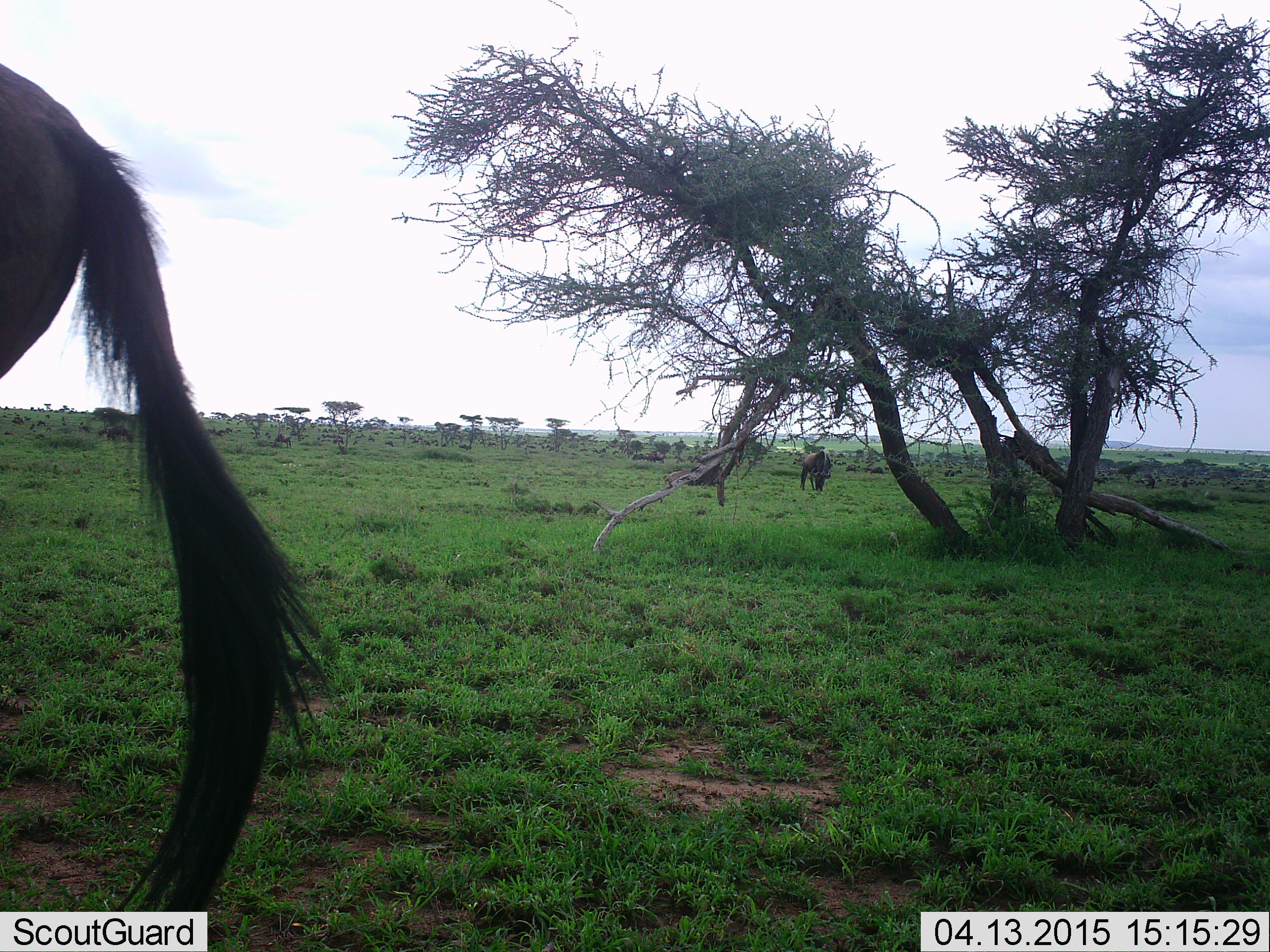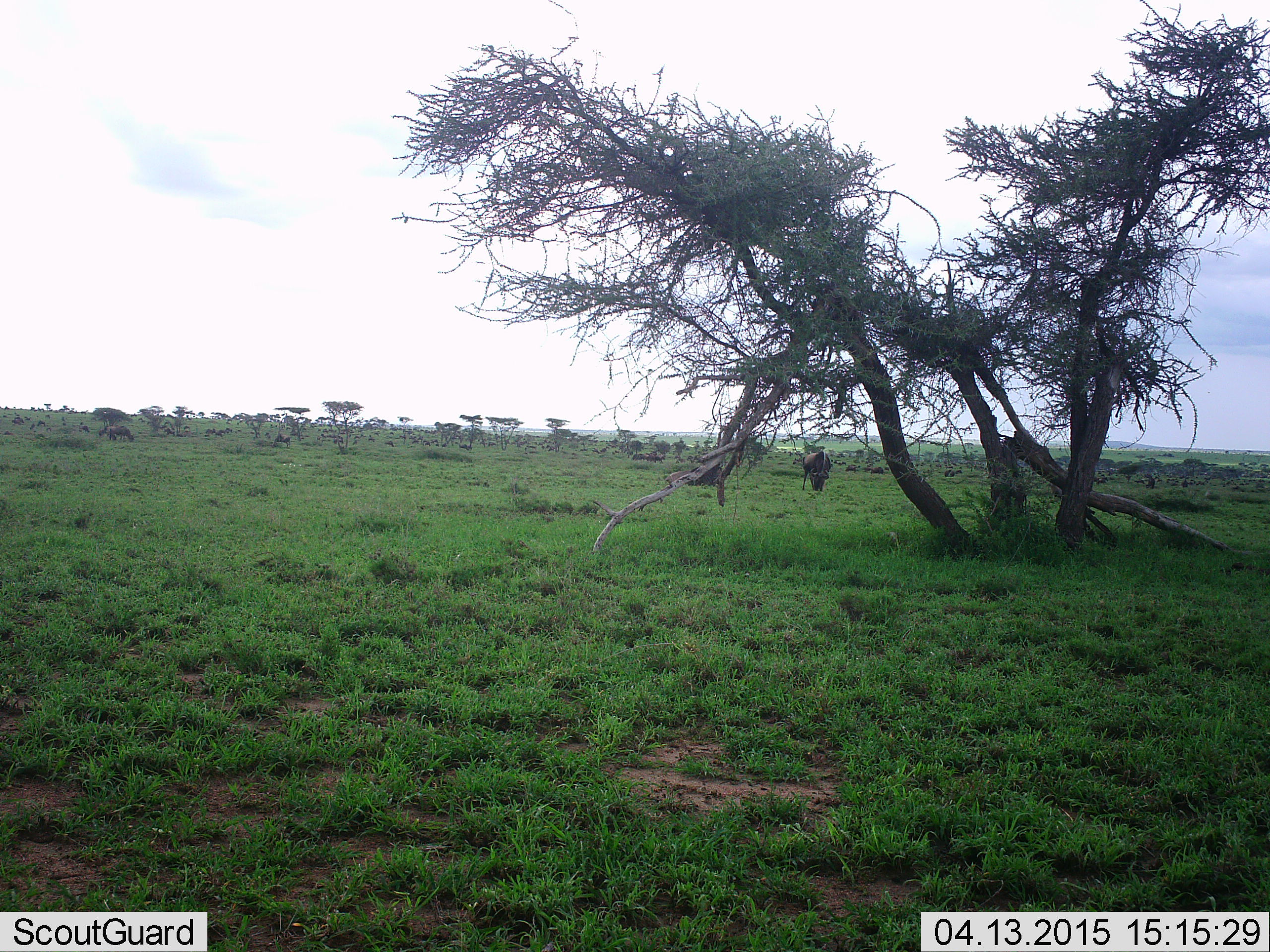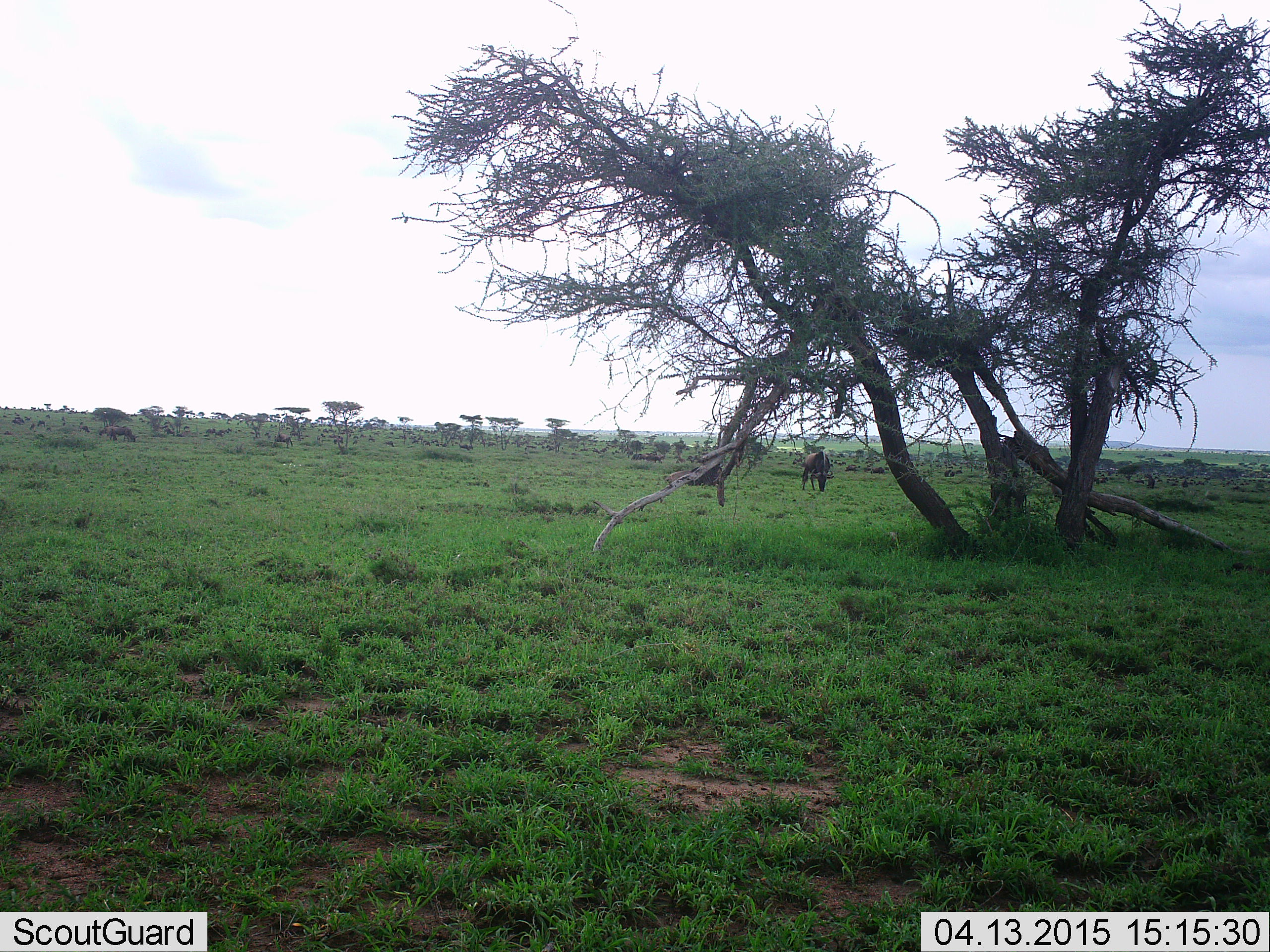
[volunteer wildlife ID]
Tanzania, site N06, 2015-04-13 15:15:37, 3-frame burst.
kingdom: Animalia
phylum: Chordata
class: Mammalia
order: Artiodactyla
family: Bovidae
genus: Connochaetes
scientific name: Connochaetes taurinus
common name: blue wildebeest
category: wildebeest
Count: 2.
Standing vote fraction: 40%.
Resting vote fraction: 0%.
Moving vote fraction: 70%.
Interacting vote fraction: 0%.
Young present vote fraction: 0%.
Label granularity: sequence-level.